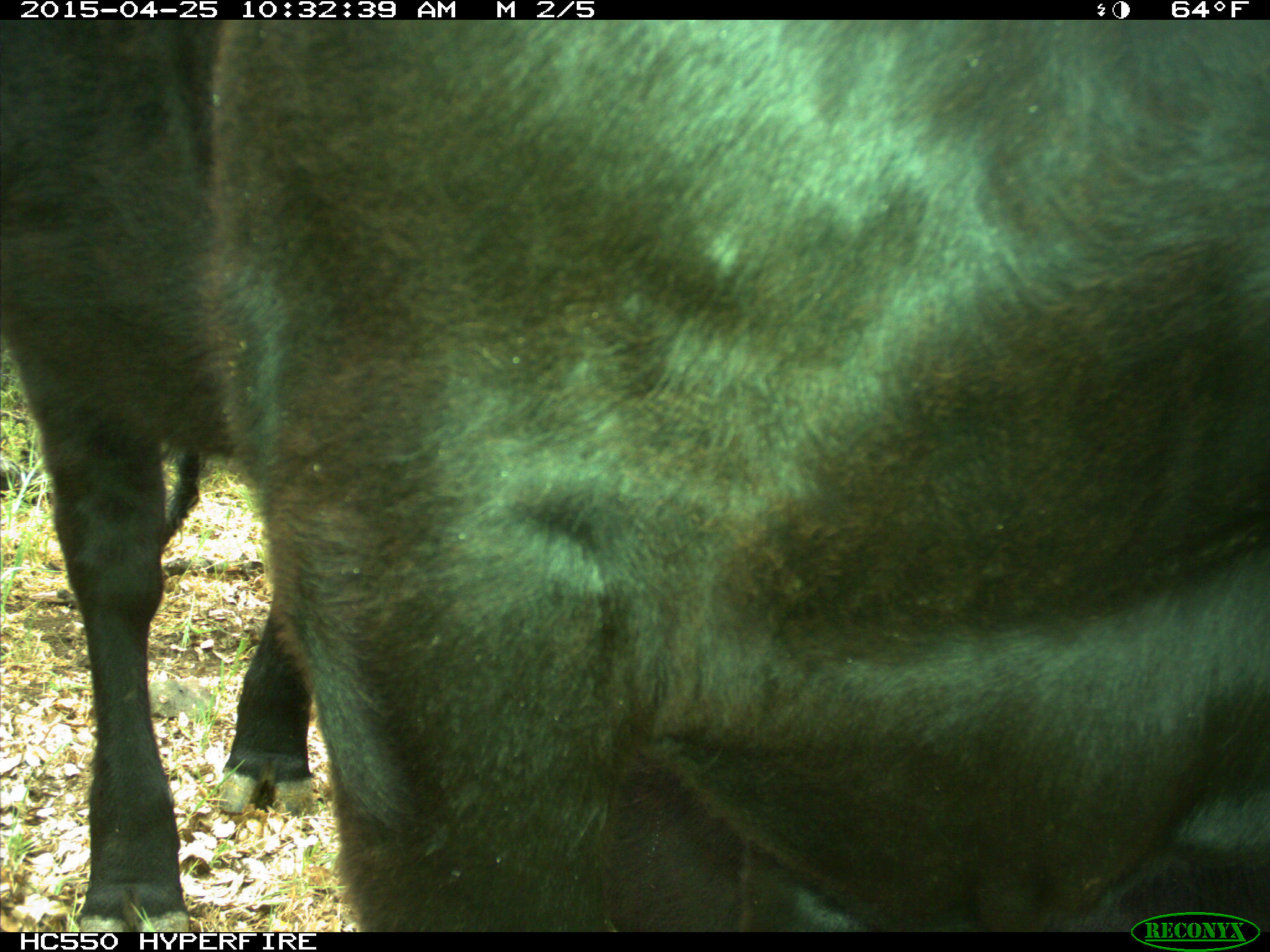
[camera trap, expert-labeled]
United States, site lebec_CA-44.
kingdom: Animalia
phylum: Chordata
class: Mammalia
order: Artiodactyla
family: Suidae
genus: Sus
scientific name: Sus scrofa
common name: wild boar